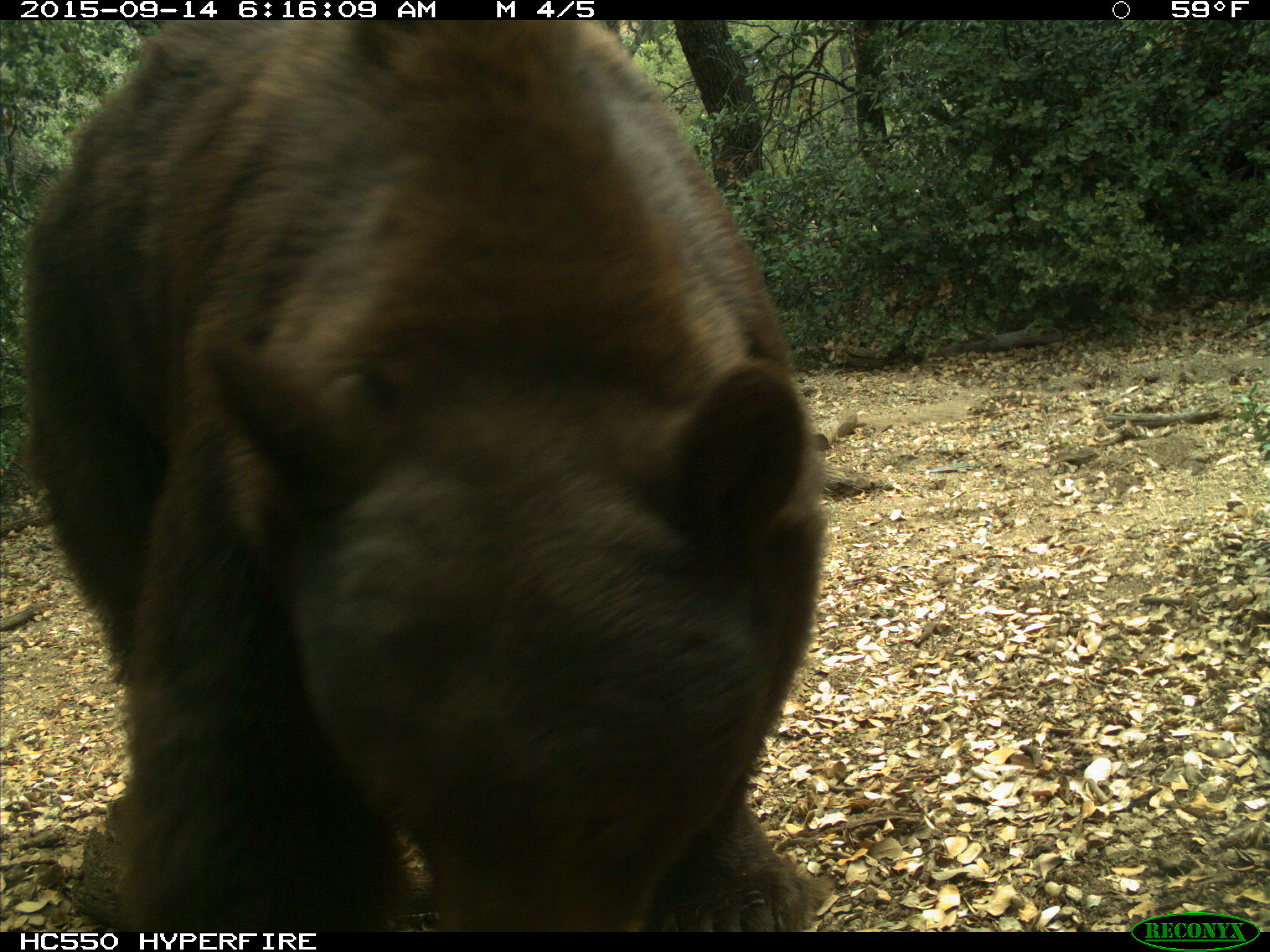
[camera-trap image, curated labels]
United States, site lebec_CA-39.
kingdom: Animalia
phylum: Chordata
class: Mammalia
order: Carnivora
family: Ursidae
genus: Ursus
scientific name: Ursus americanus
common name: american black bear